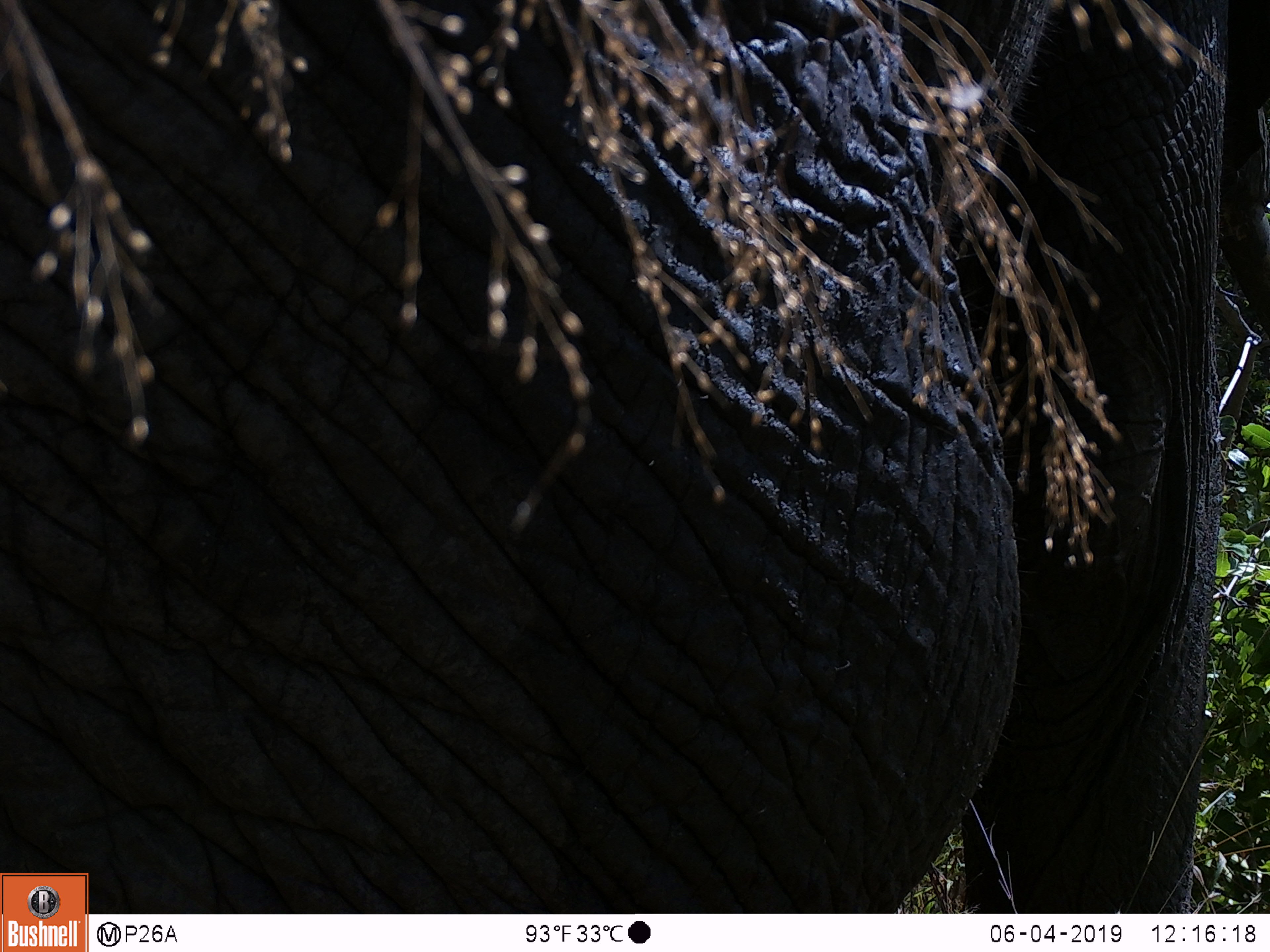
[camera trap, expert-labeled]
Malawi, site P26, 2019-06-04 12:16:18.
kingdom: Animalia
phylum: Chordata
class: Mammalia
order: Proboscidea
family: Elephantidae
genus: Loxodonta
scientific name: Loxodonta africana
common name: african savanna elephant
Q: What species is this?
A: African savanna elephant (Loxodonta africana).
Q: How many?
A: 1.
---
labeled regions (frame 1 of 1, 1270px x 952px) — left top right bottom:
african savanna elephant: 92 2 1262 909